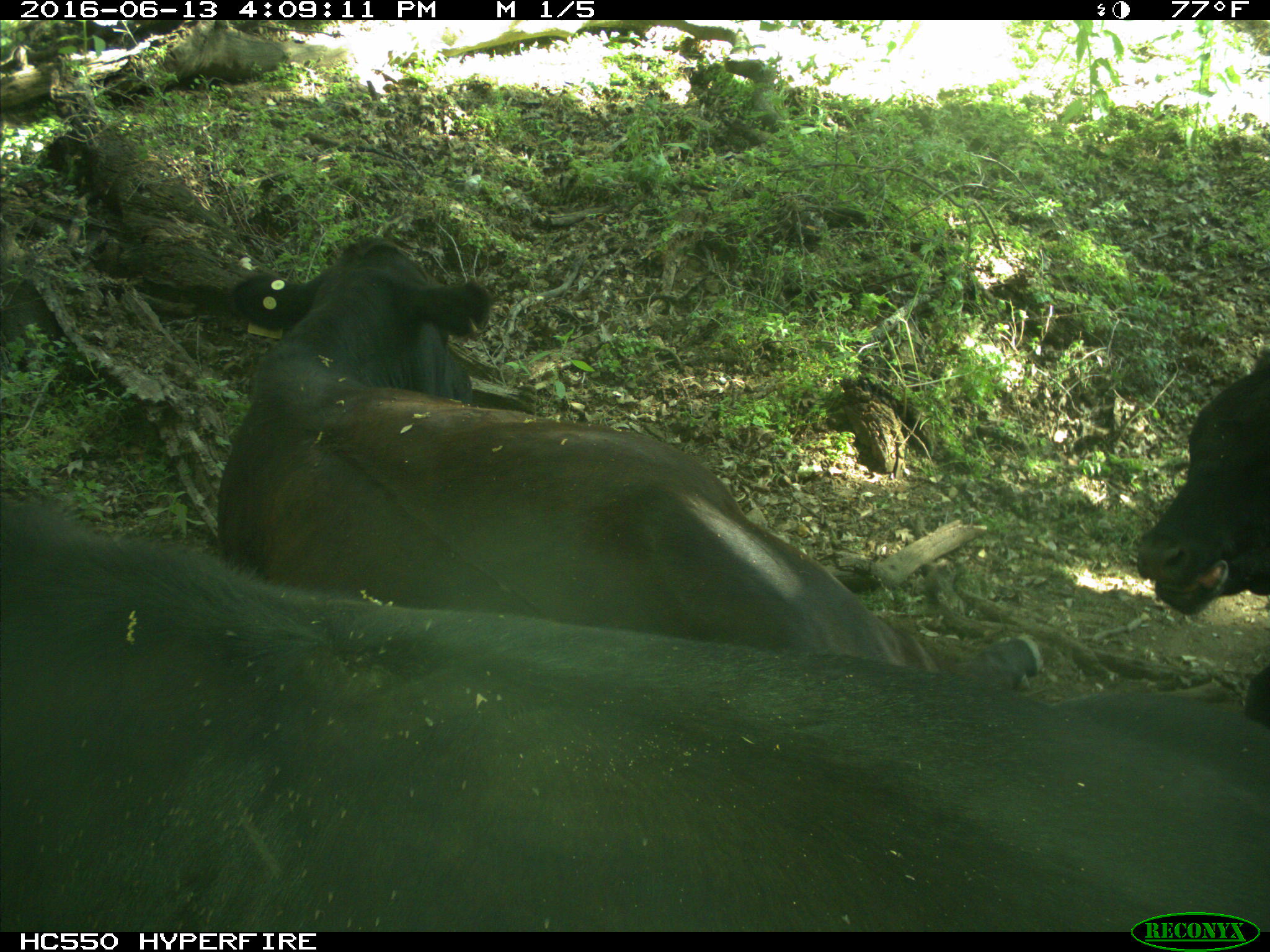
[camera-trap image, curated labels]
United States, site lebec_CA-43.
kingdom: Animalia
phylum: Chordata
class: Mammalia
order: Artiodactyla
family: Bovidae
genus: Bos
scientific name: Bos taurus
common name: domestic cow